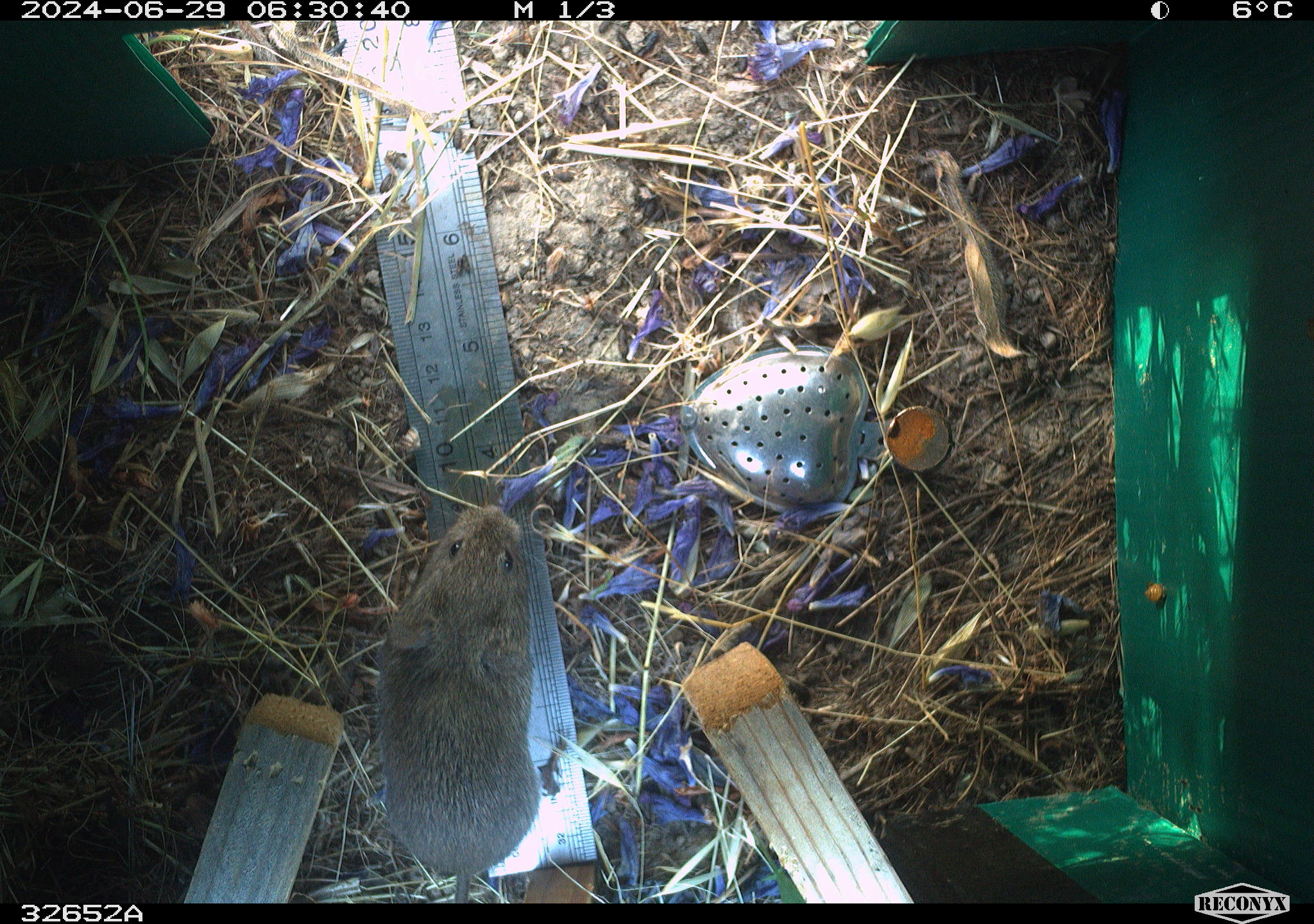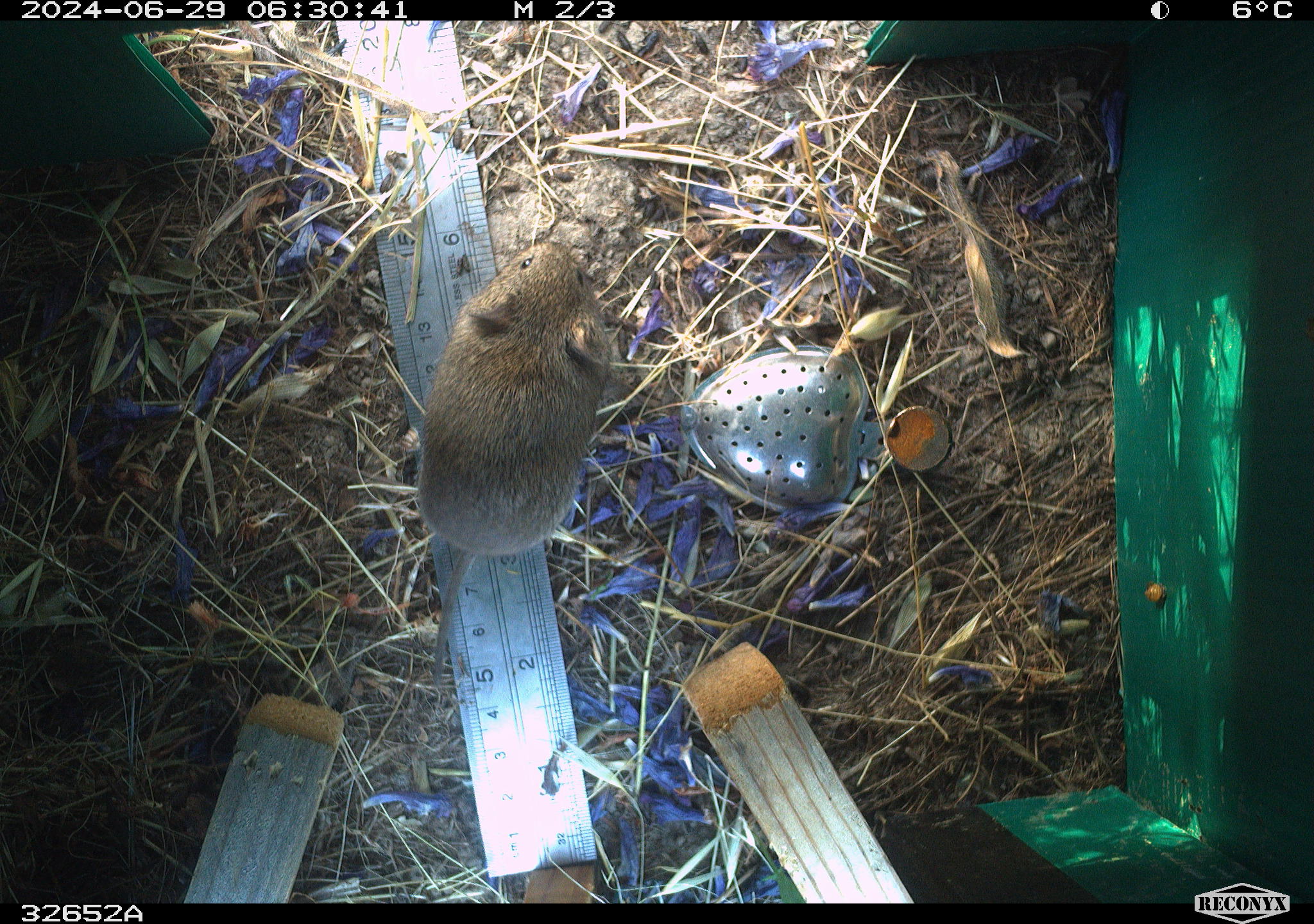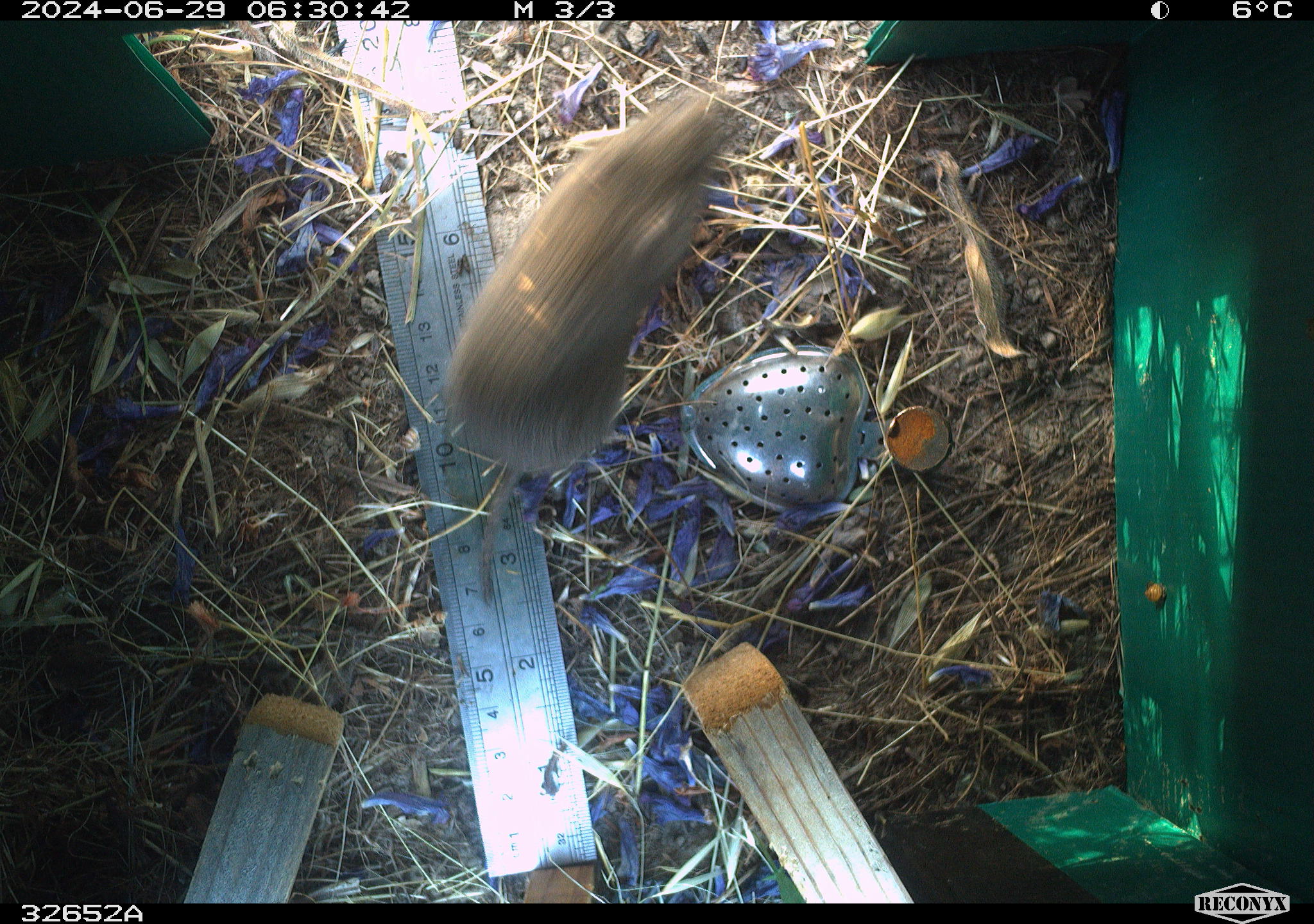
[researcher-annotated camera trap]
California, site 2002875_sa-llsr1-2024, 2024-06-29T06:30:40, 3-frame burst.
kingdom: Animalia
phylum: Chordata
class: Mammalia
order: Rodentia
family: Cricetidae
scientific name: Arvicolinae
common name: voles, lemmings, and muskrats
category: arvicolinae subfamily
Arvicolinae subfamily (voles, lemmings, and muskrats) (Arvicolinae).